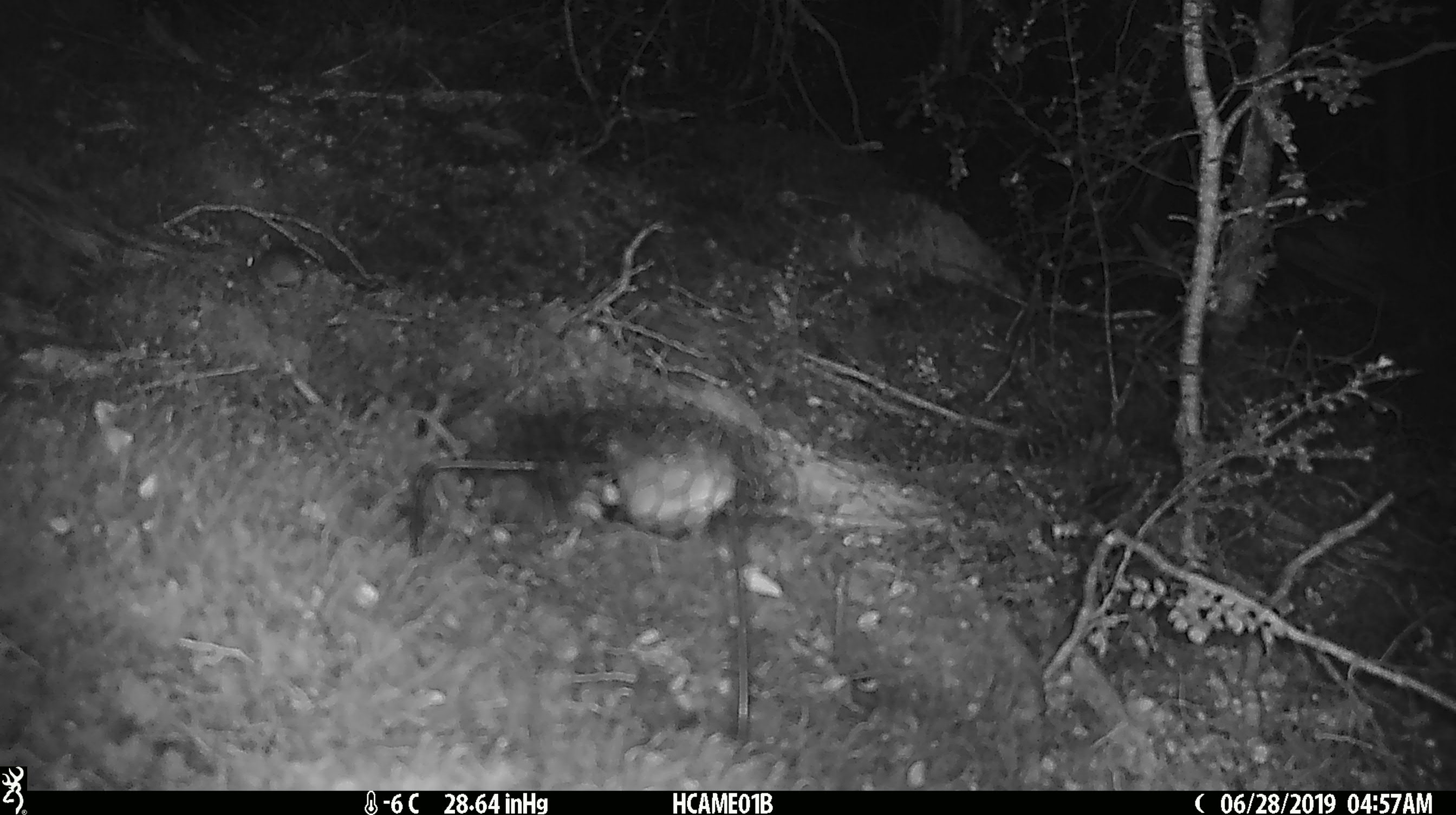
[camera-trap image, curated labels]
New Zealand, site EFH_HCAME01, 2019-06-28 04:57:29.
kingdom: Animalia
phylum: Chordata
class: Mammalia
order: Rodentia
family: Muridae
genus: Mus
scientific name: Mus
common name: mouse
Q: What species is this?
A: Mouse (Mus).